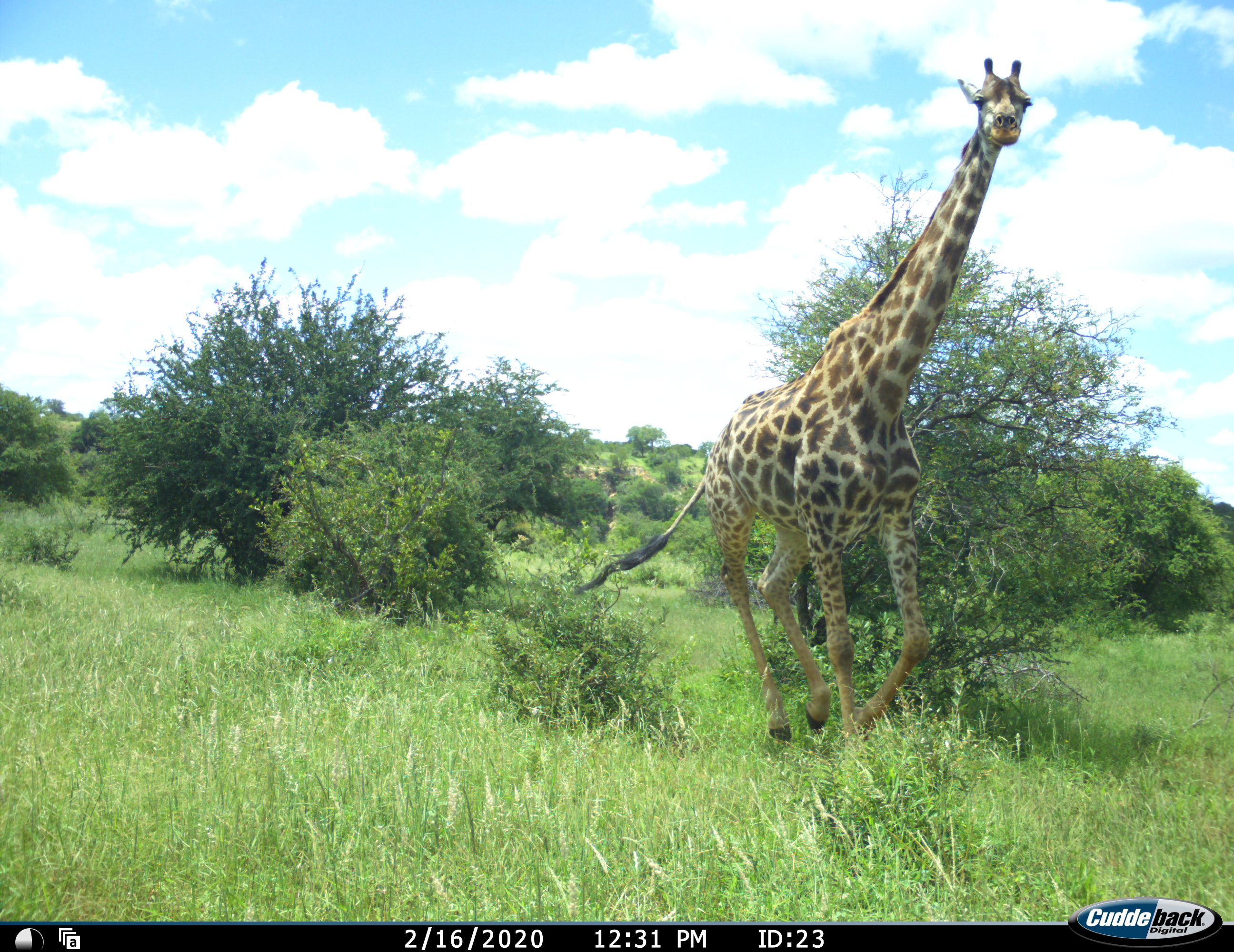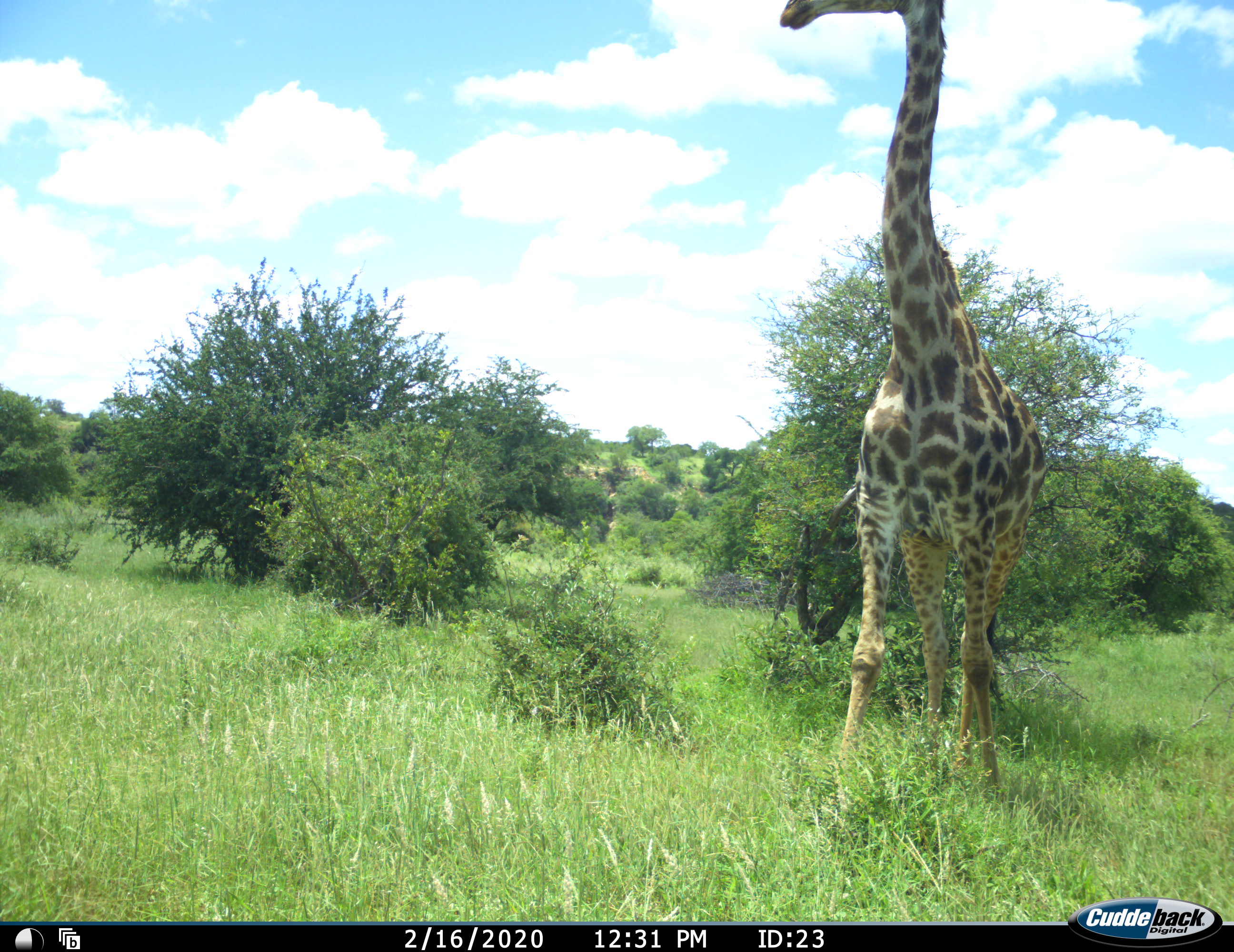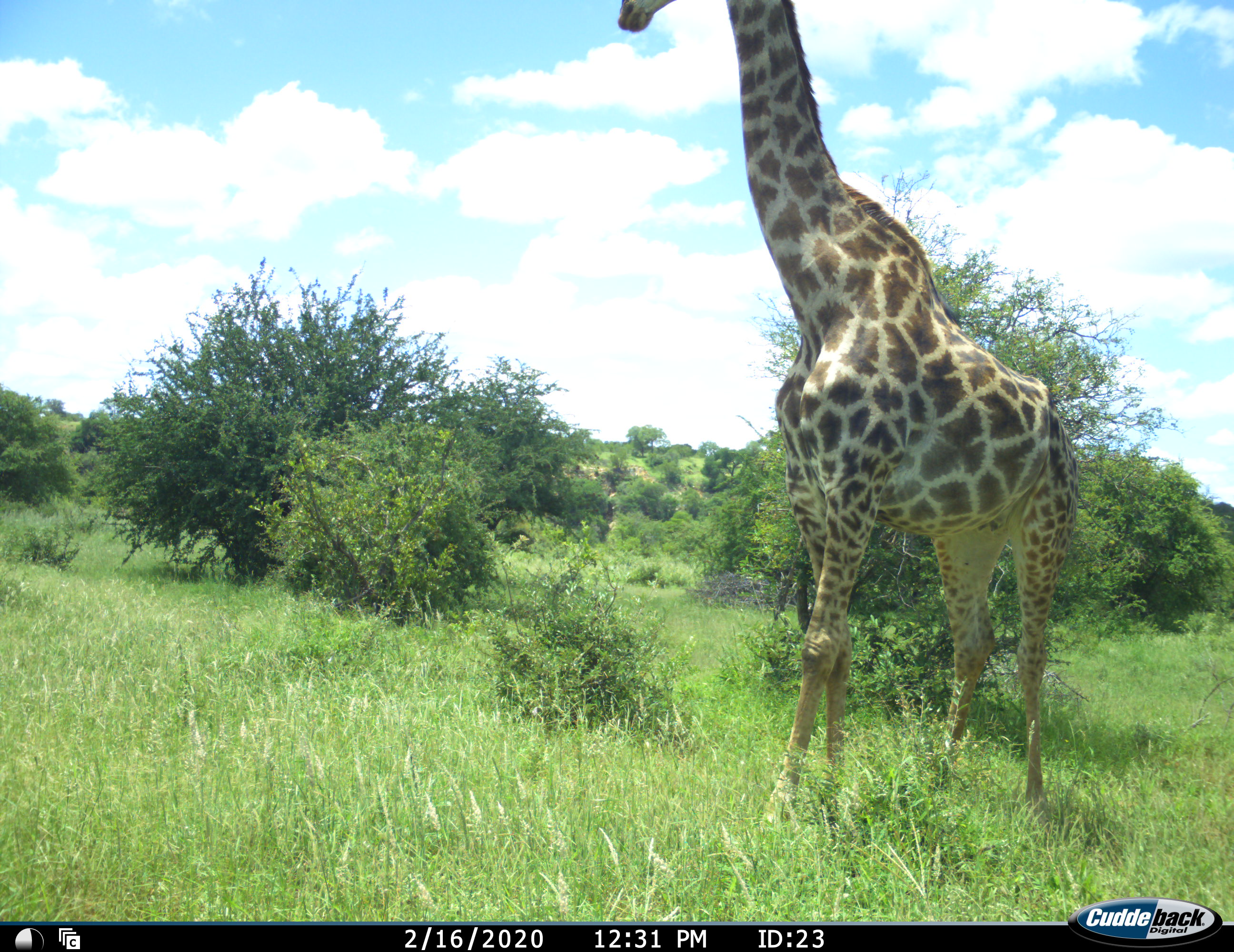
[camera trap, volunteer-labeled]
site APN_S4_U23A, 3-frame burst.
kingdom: Animalia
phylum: Chordata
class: Mammalia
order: Artiodactyla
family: Giraffidae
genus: Giraffa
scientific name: Giraffa camelopardalis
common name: giraffe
Giraffe (Giraffa camelopardalis), count 1. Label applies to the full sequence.